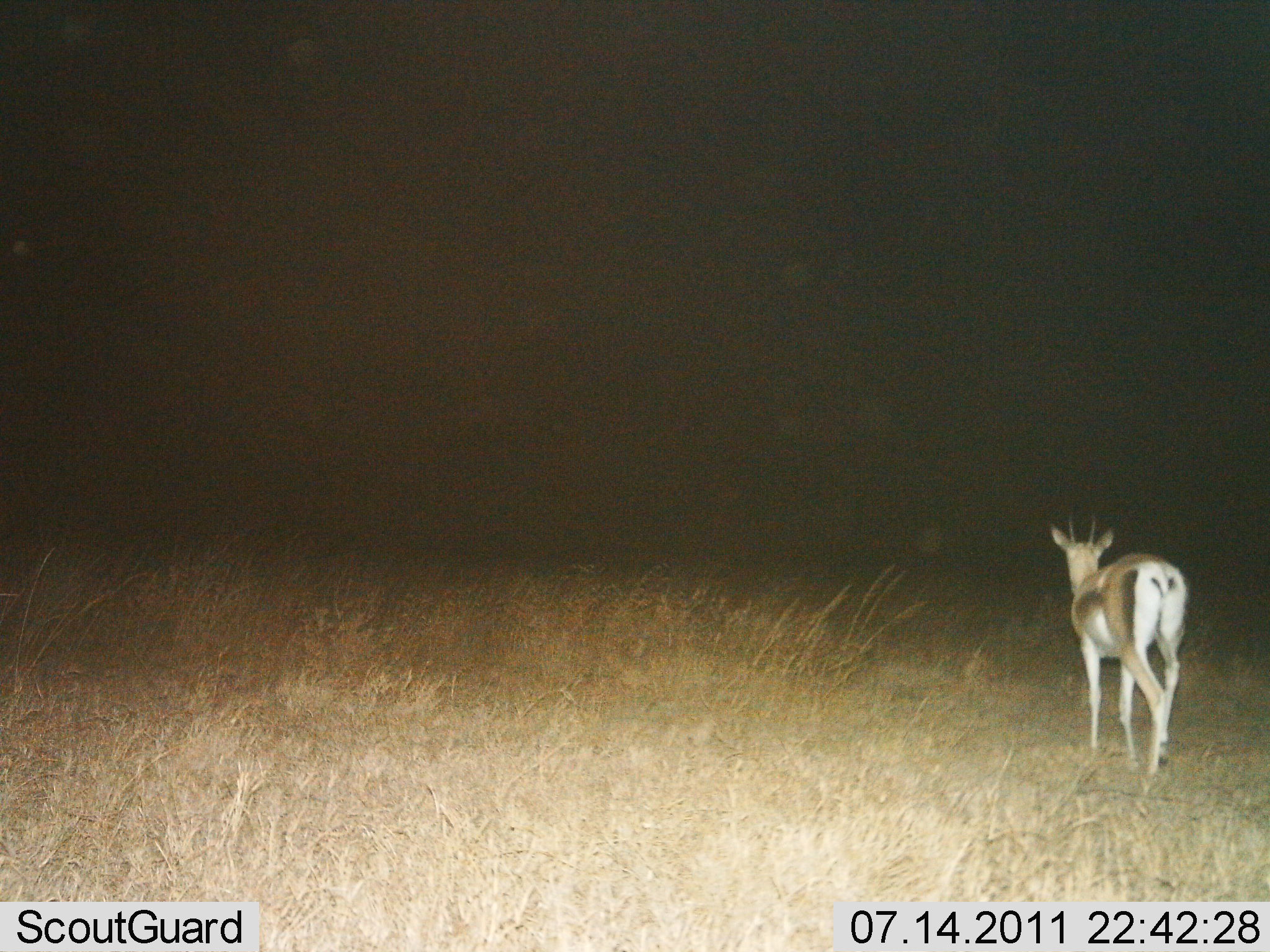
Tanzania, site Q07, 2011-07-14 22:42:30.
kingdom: Animalia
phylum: Chordata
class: Mammalia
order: Artiodactyla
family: Bovidae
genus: Nanger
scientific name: Nanger granti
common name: grant's gazelle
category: gazellegrants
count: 1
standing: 30%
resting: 0%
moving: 70%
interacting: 0%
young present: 0%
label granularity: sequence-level